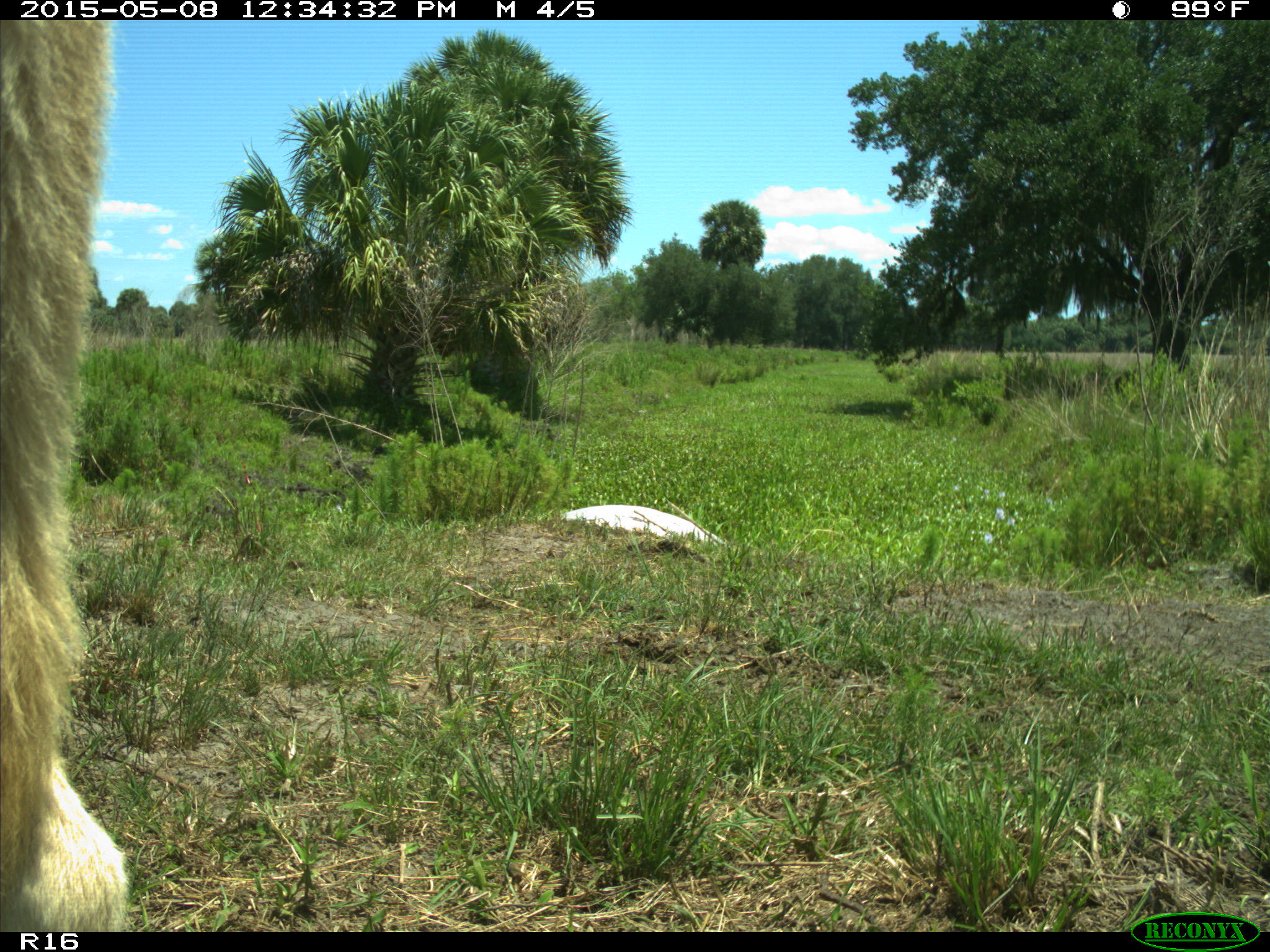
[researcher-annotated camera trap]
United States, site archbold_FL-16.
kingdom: Animalia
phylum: Chordata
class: Mammalia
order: Artiodactyla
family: Bovidae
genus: Bos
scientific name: Bos taurus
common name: domestic cow